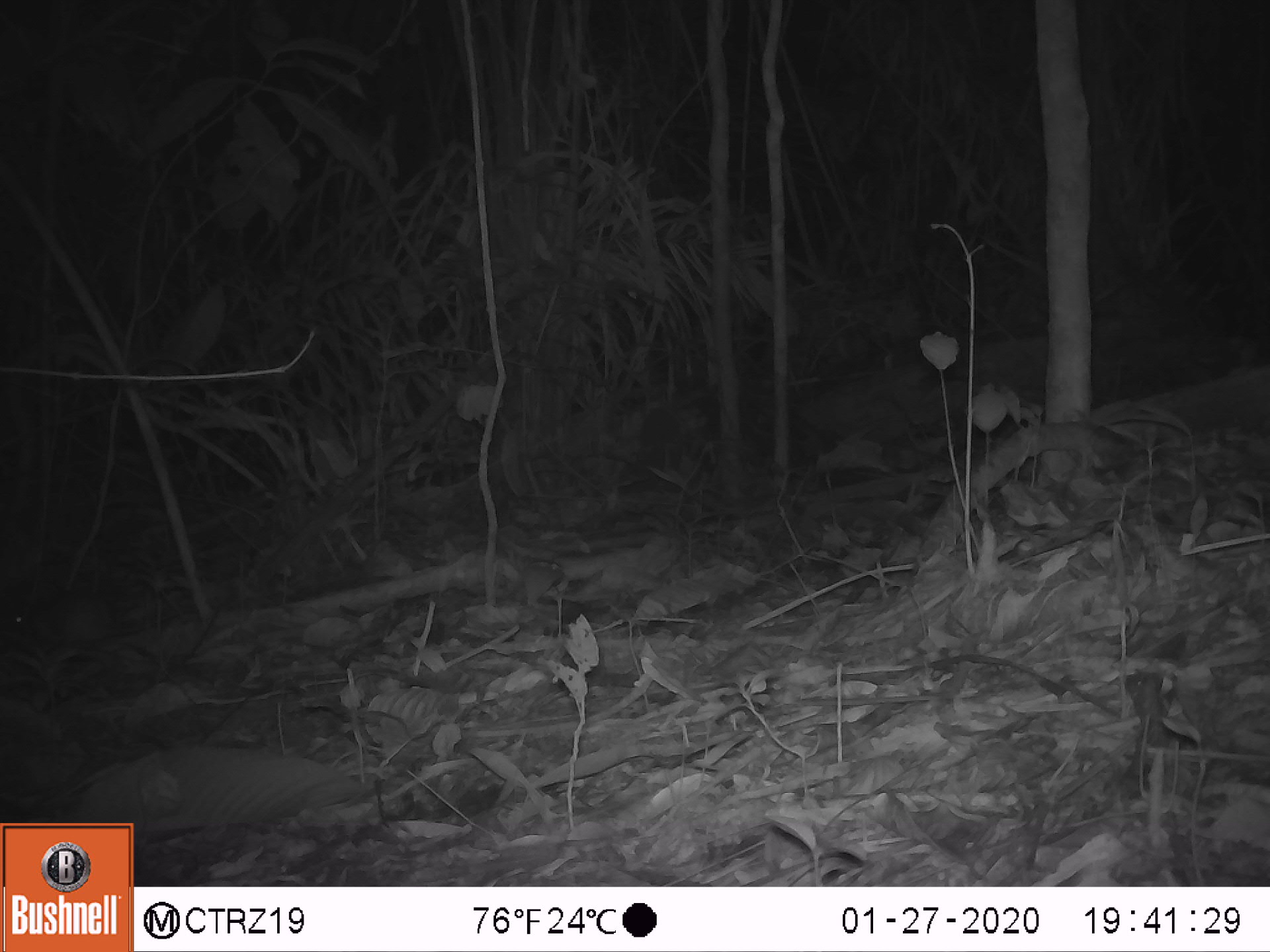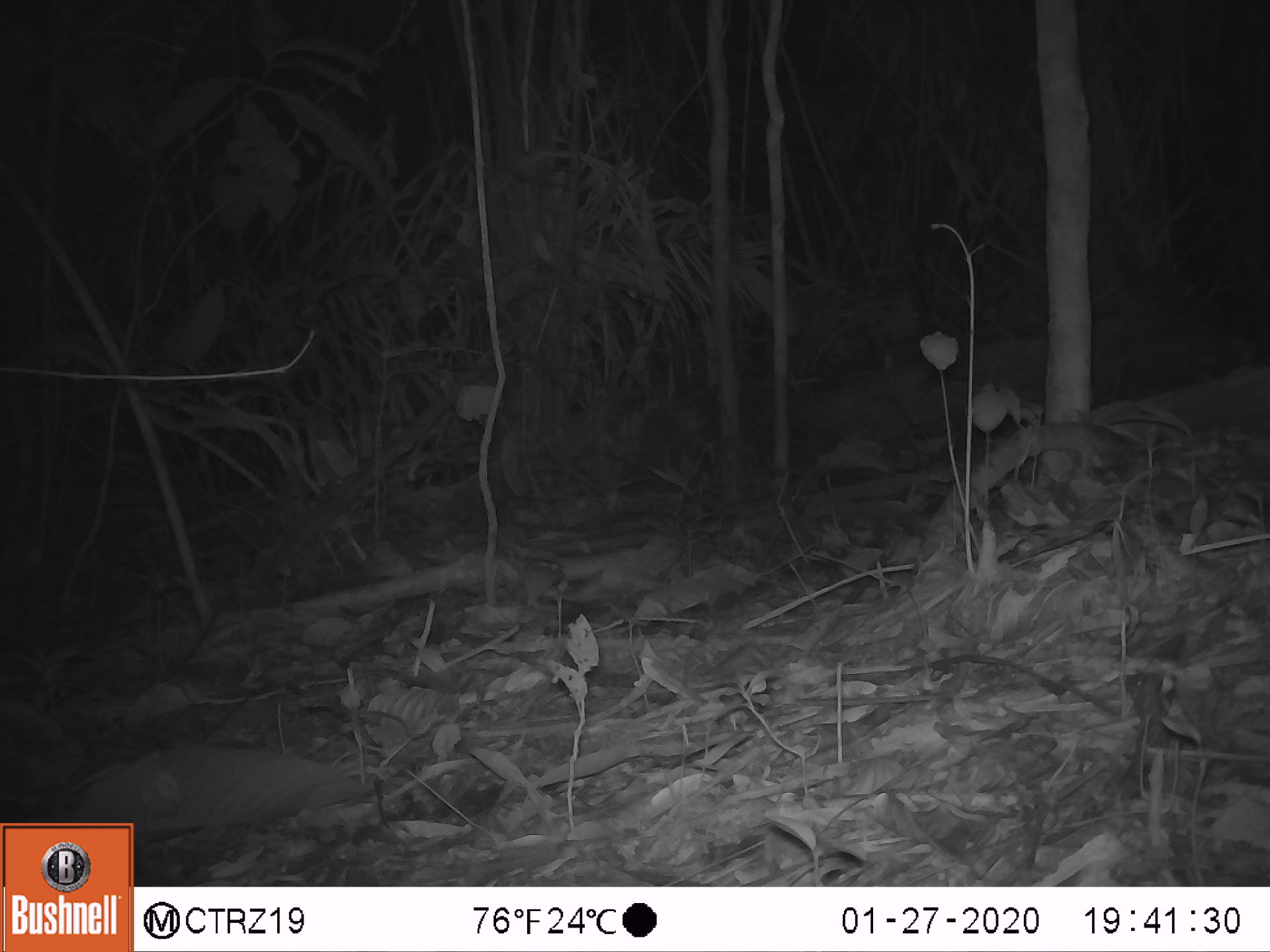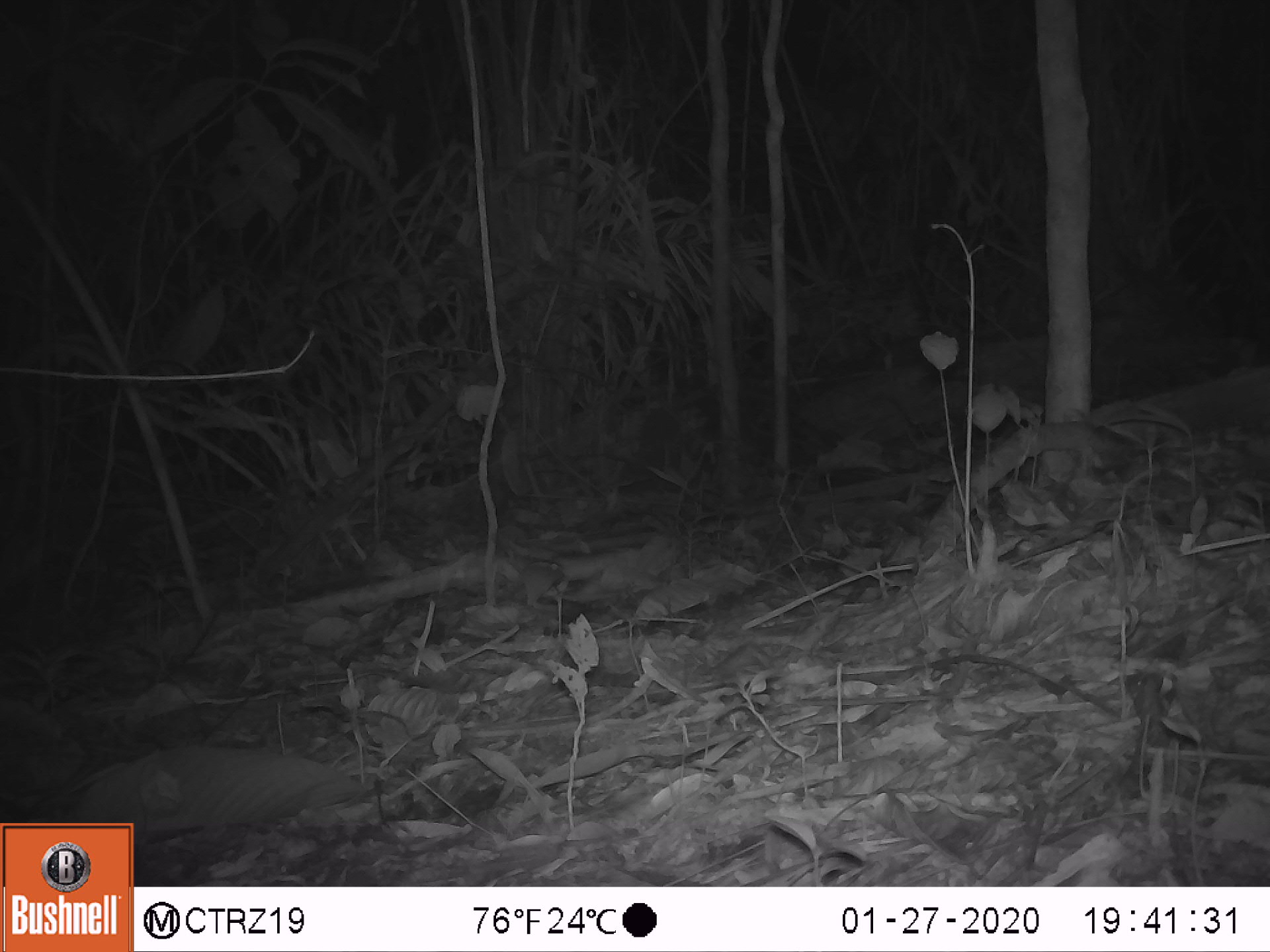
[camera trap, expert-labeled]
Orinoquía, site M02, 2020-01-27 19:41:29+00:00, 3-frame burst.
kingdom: Animalia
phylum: Chordata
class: Mammalia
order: Rodentia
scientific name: Rodentia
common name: rodent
Rodent (Rodentia).